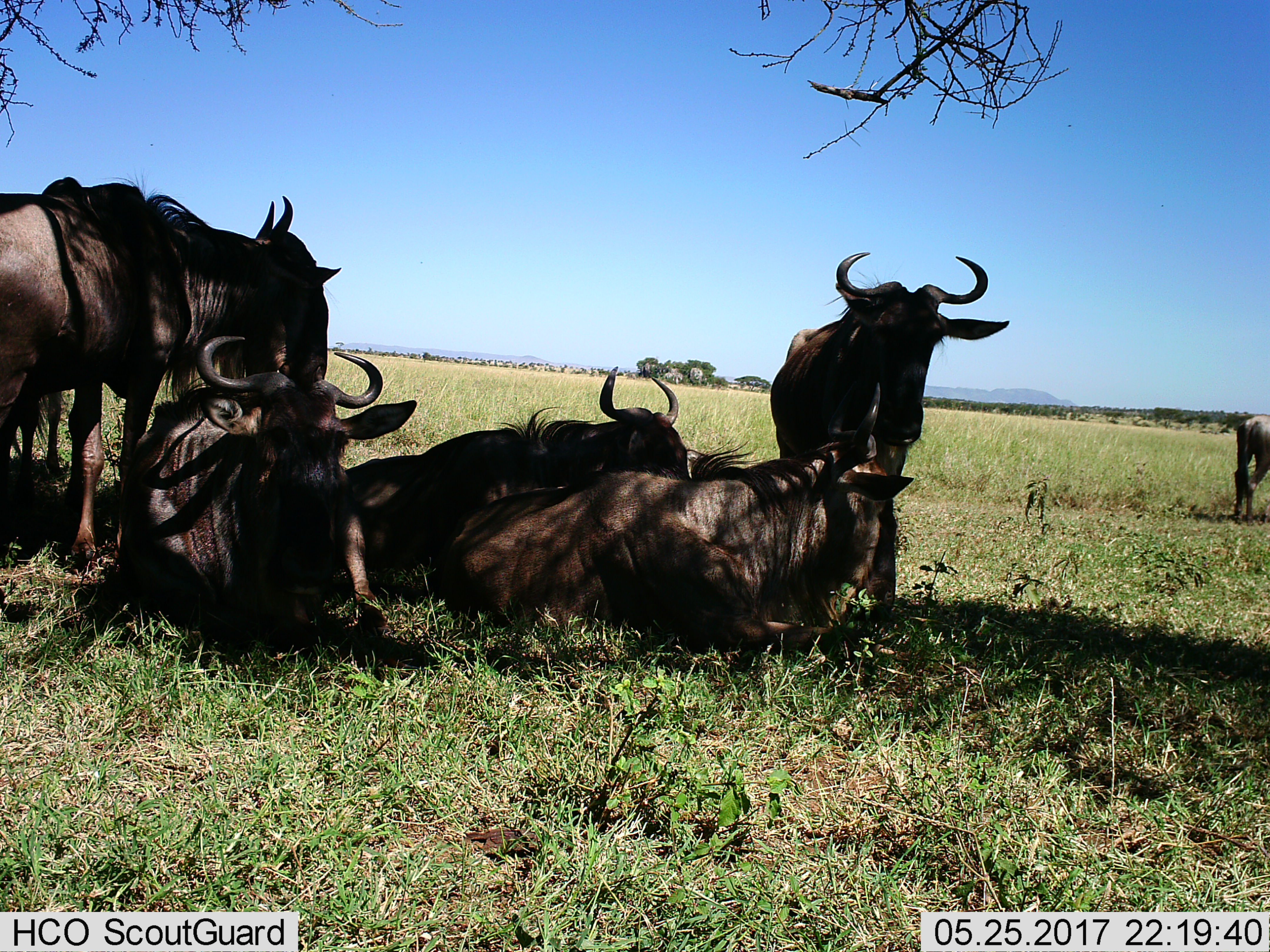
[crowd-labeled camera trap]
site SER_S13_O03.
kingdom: Animalia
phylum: Chordata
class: Mammalia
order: Artiodactyla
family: Bovidae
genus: Connochaetes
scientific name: Connochaetes taurinus taurinus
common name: blue wildebeest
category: wildebeestblue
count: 7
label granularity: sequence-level